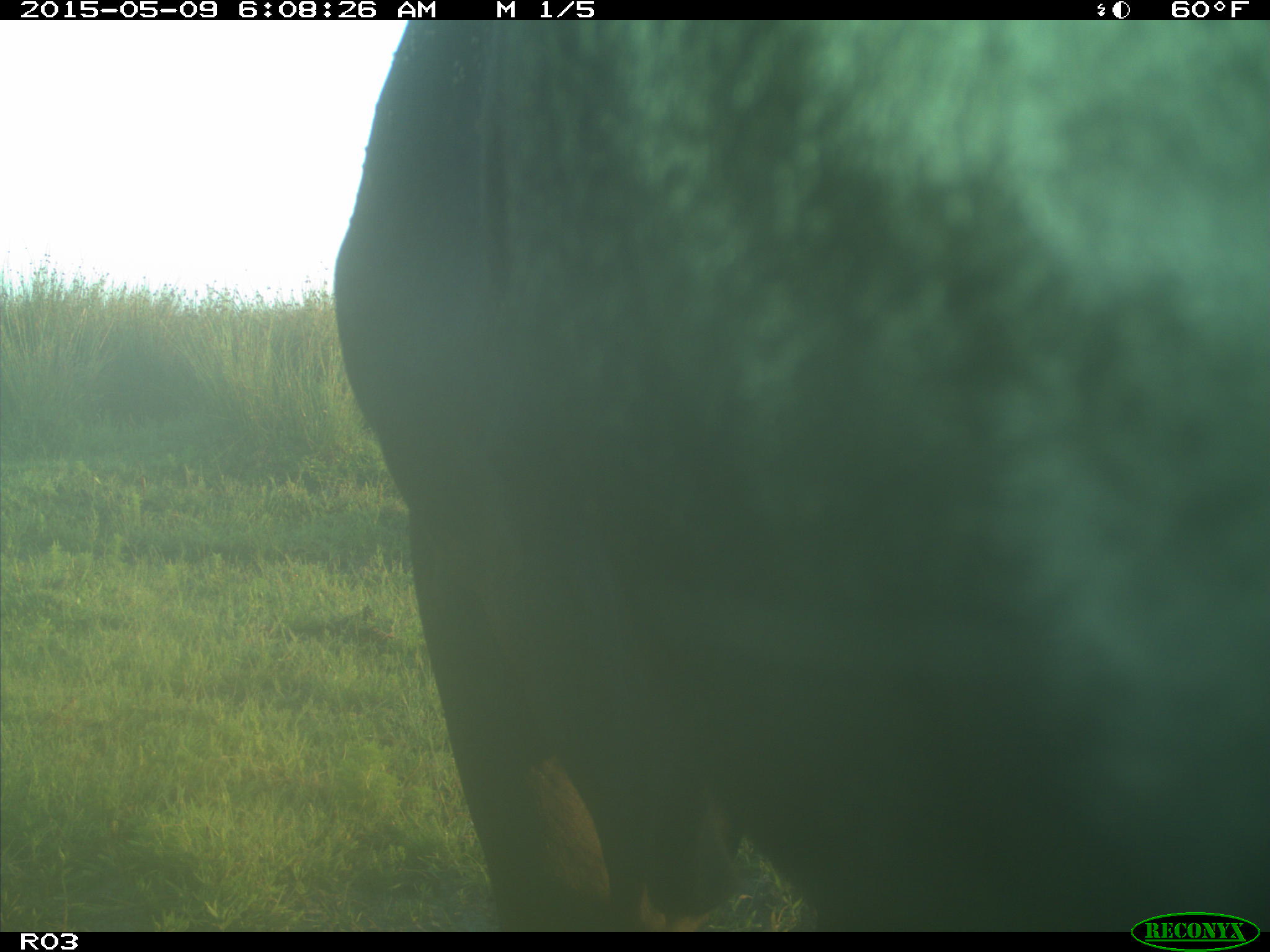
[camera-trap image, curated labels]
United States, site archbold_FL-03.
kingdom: Animalia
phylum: Chordata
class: Mammalia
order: Artiodactyla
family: Bovidae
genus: Bos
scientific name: Bos taurus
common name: domestic cow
Bos taurus (domestic cow).